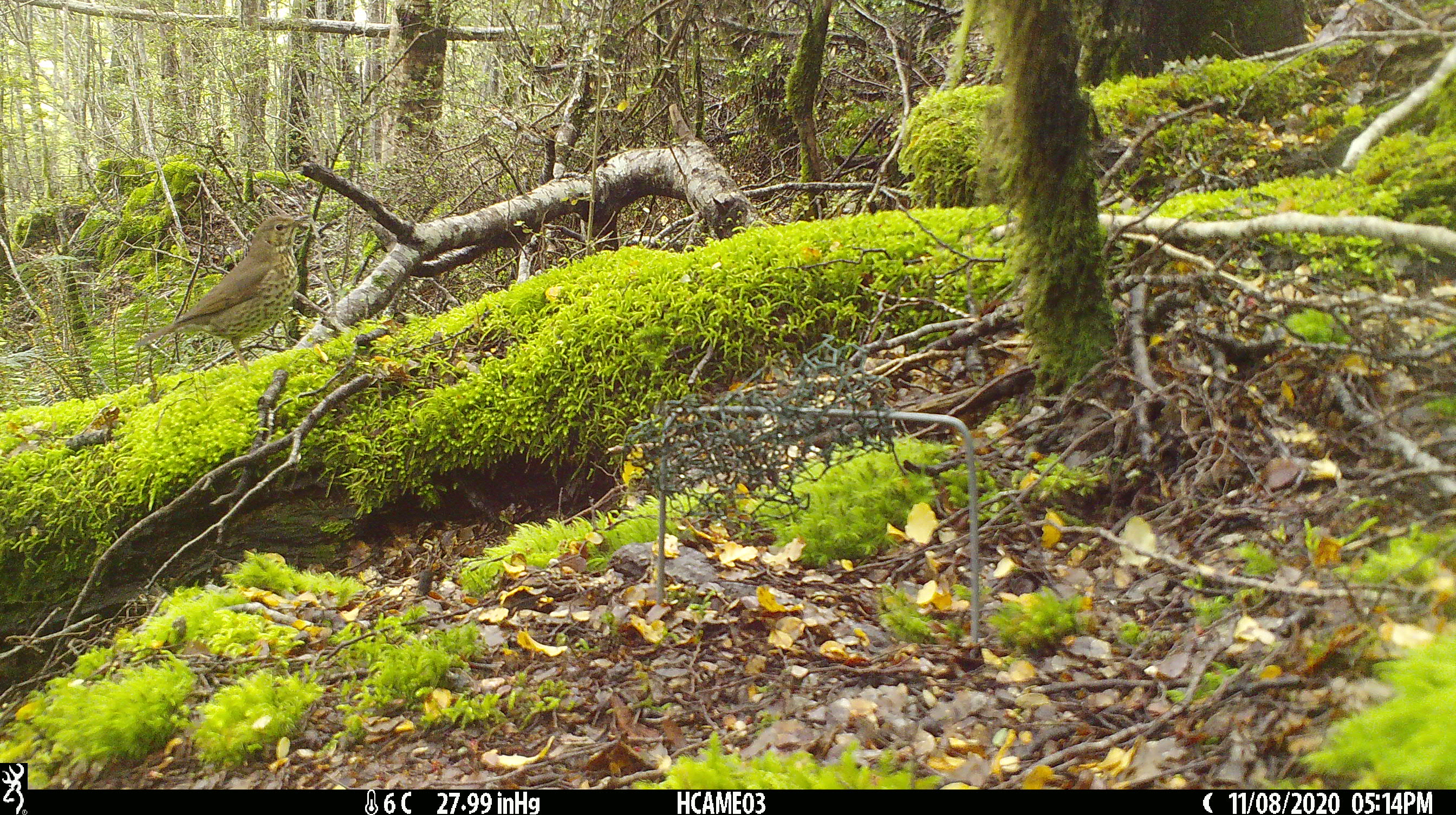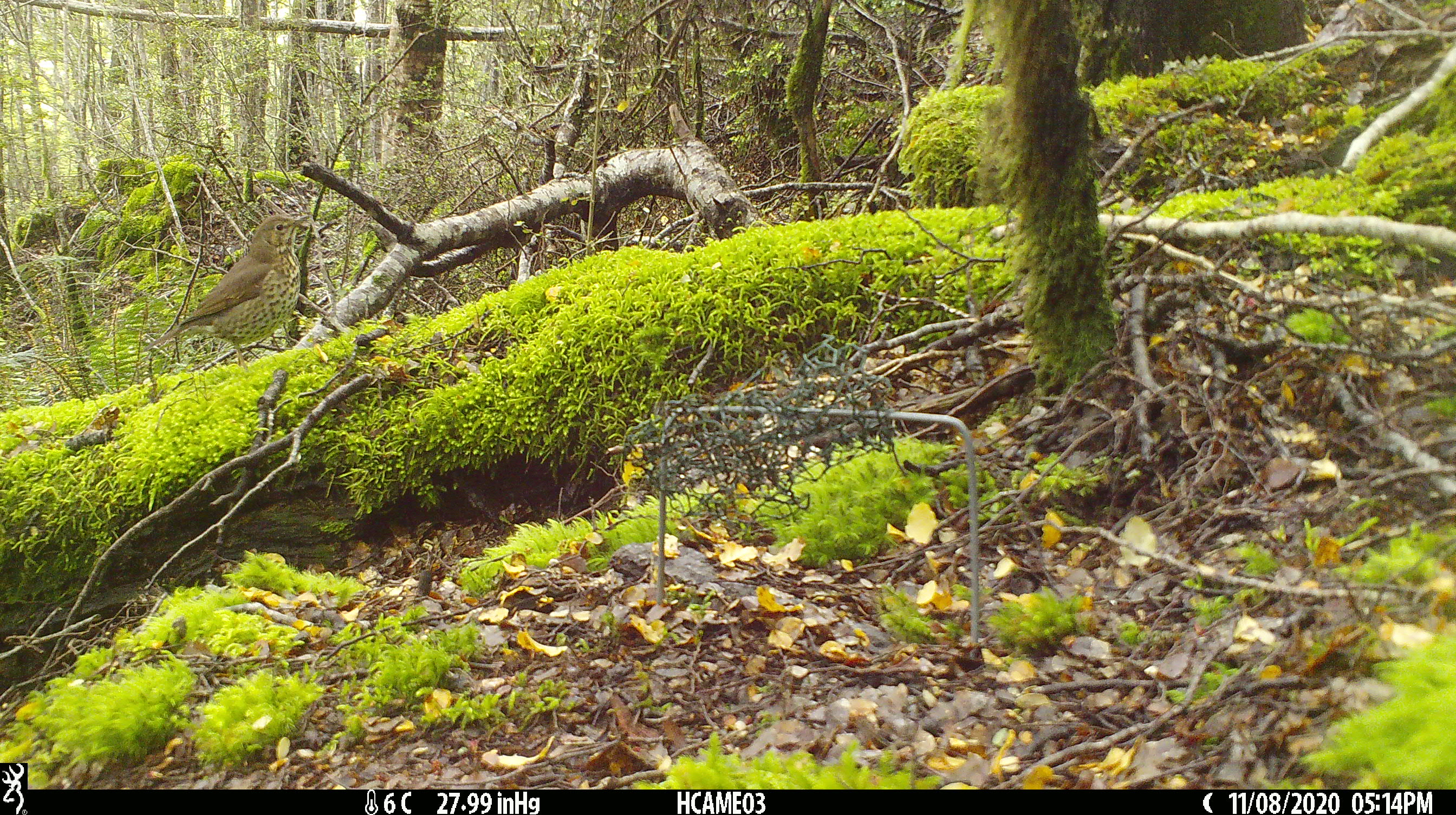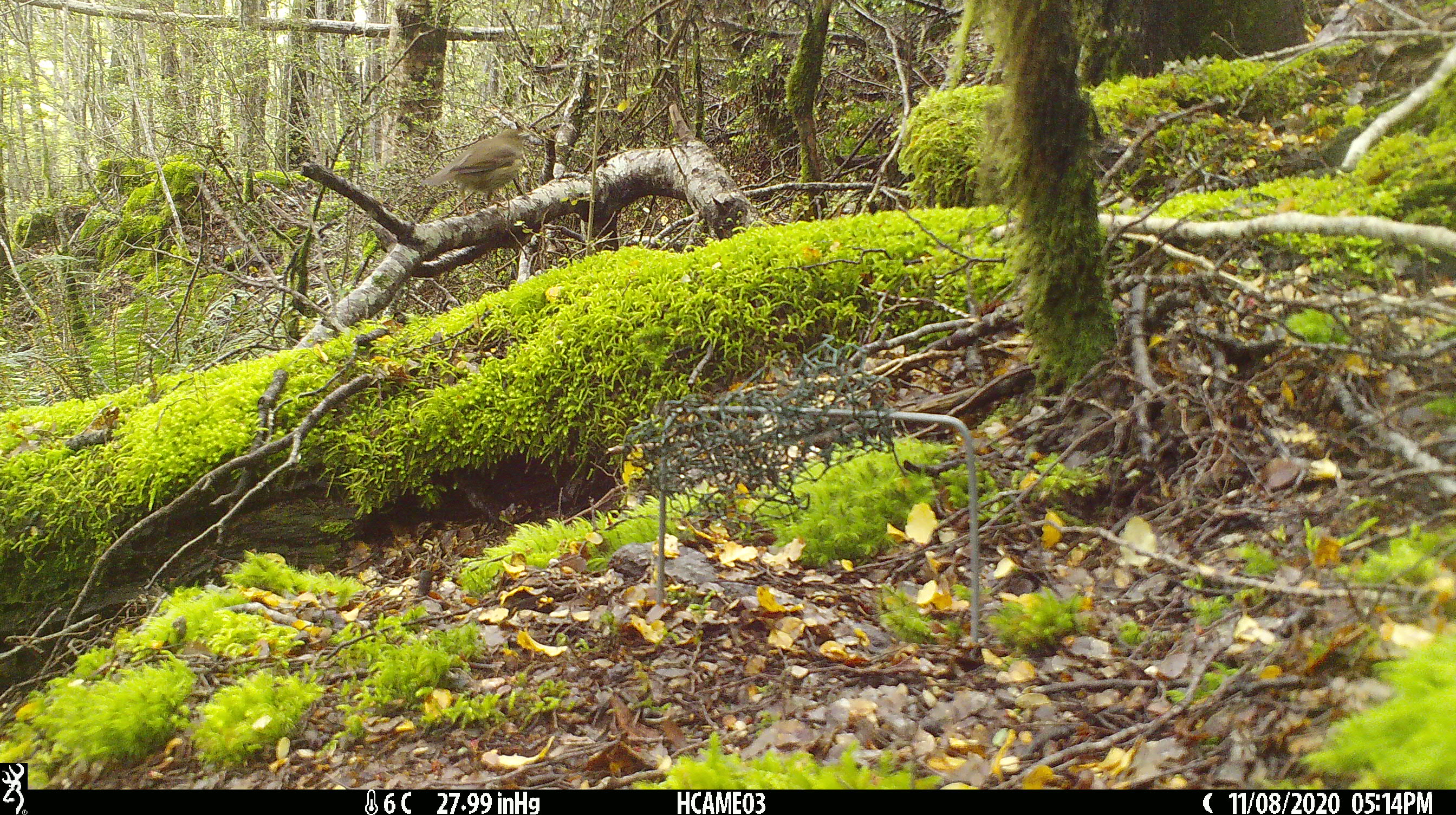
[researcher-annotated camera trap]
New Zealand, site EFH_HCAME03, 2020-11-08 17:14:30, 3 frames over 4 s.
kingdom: Animalia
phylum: Chordata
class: Aves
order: Passeriformes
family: Turdidae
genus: Turdus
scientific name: Turdus philomelos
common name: song thrush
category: thrush